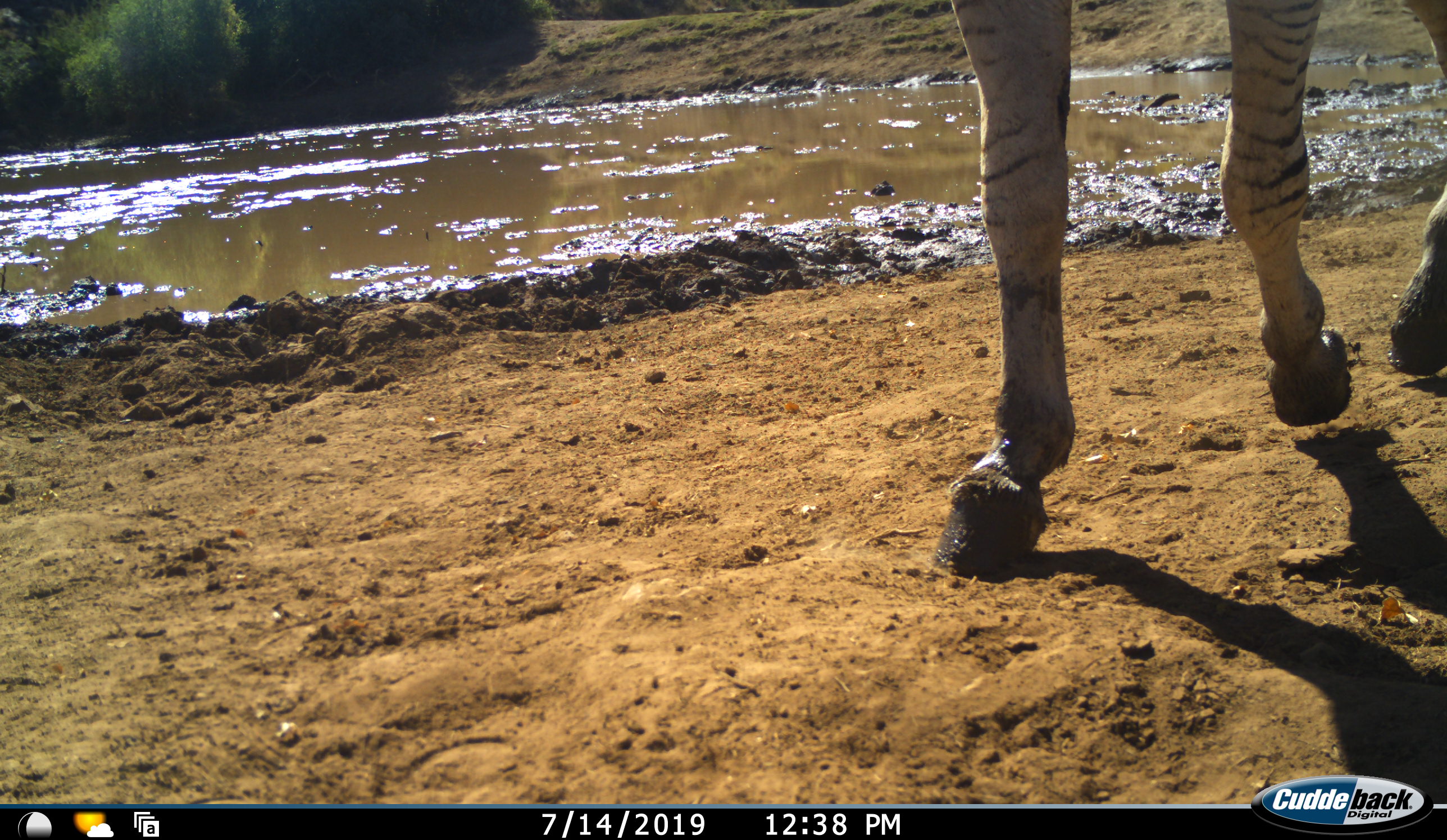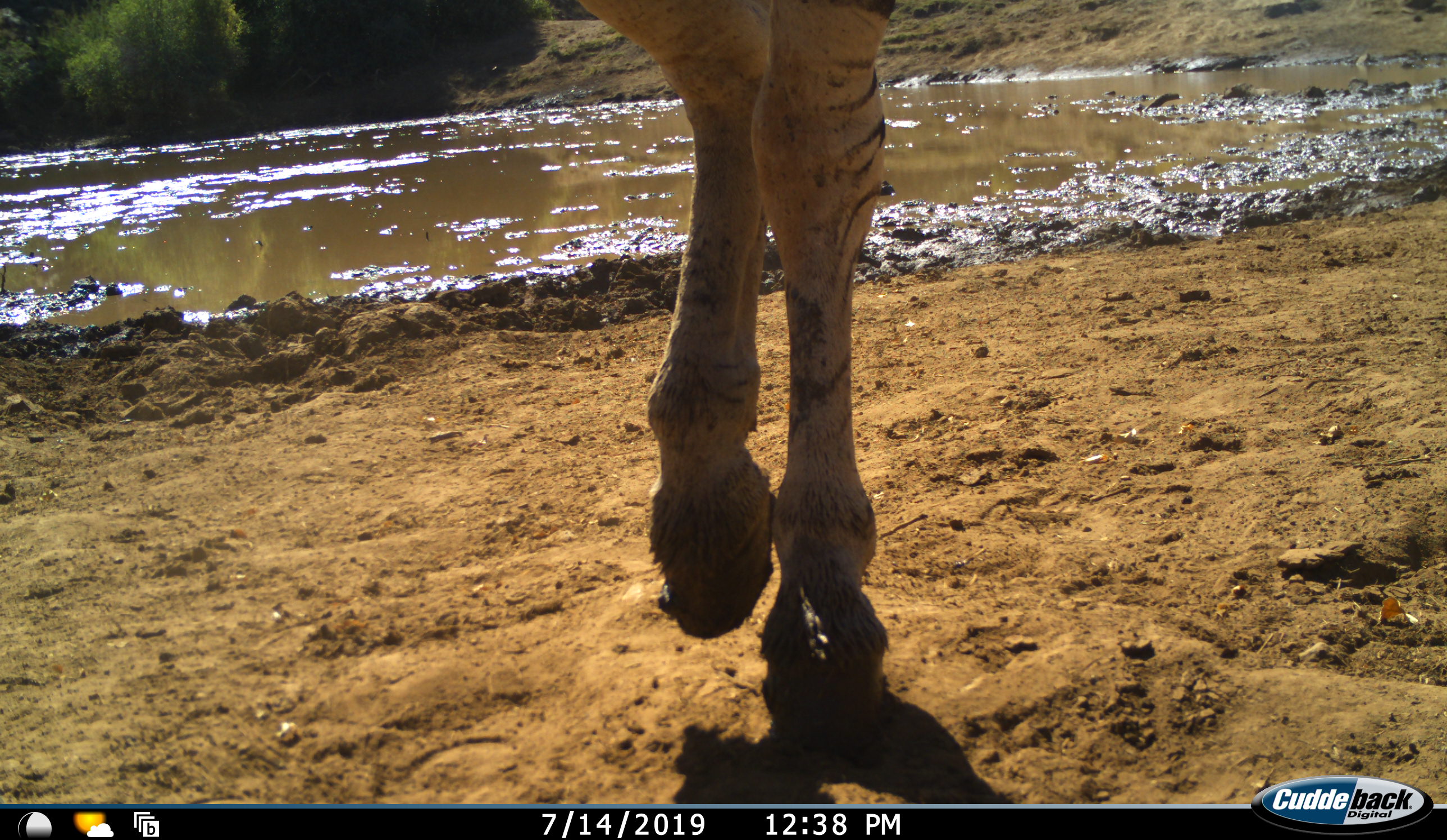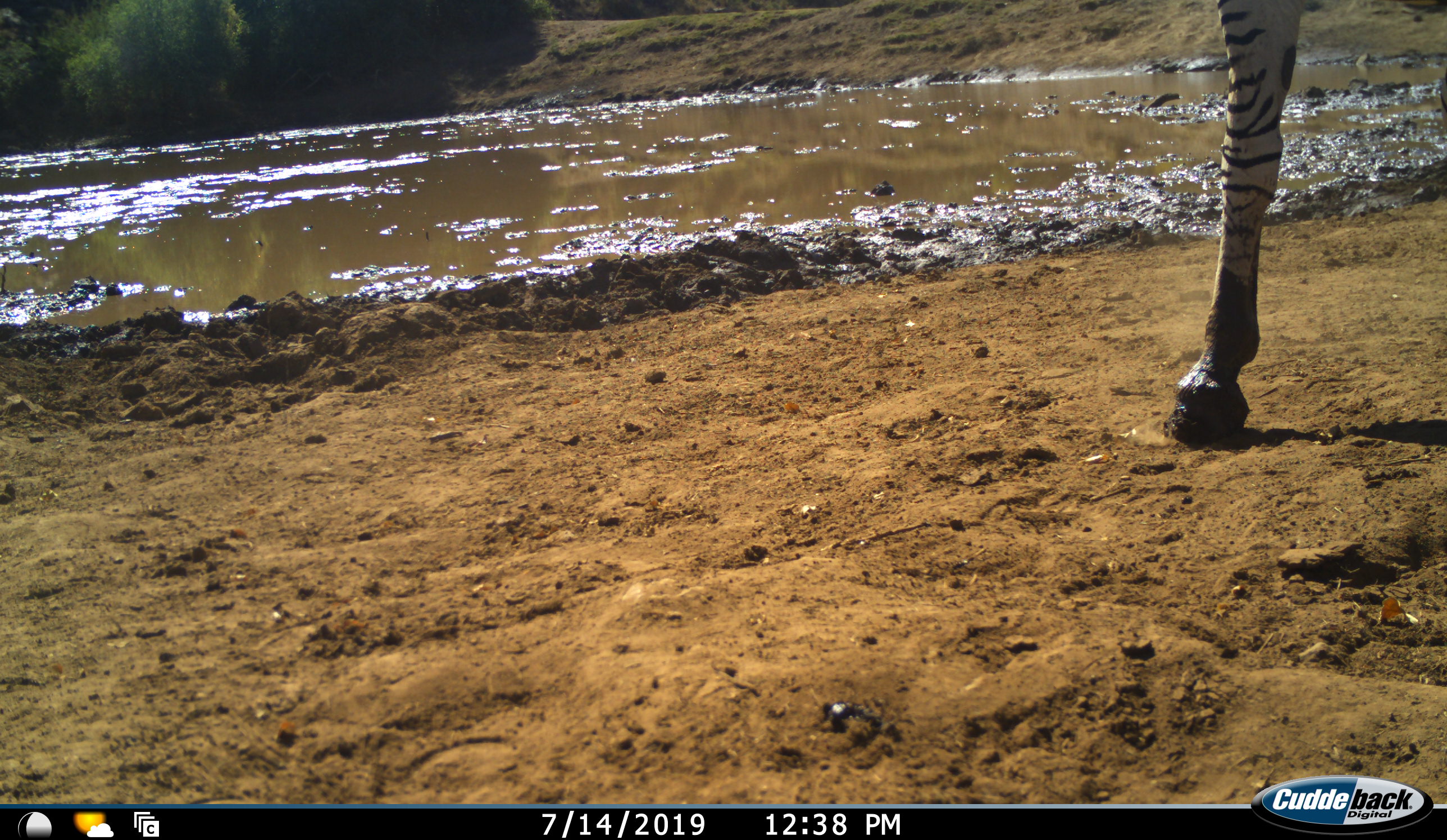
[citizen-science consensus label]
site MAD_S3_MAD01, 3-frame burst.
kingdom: Animalia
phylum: Chordata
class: Mammalia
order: Perissodactyla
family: Equidae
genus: Equus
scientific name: Equus quagga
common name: plains zebra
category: zebraplains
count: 1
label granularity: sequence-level